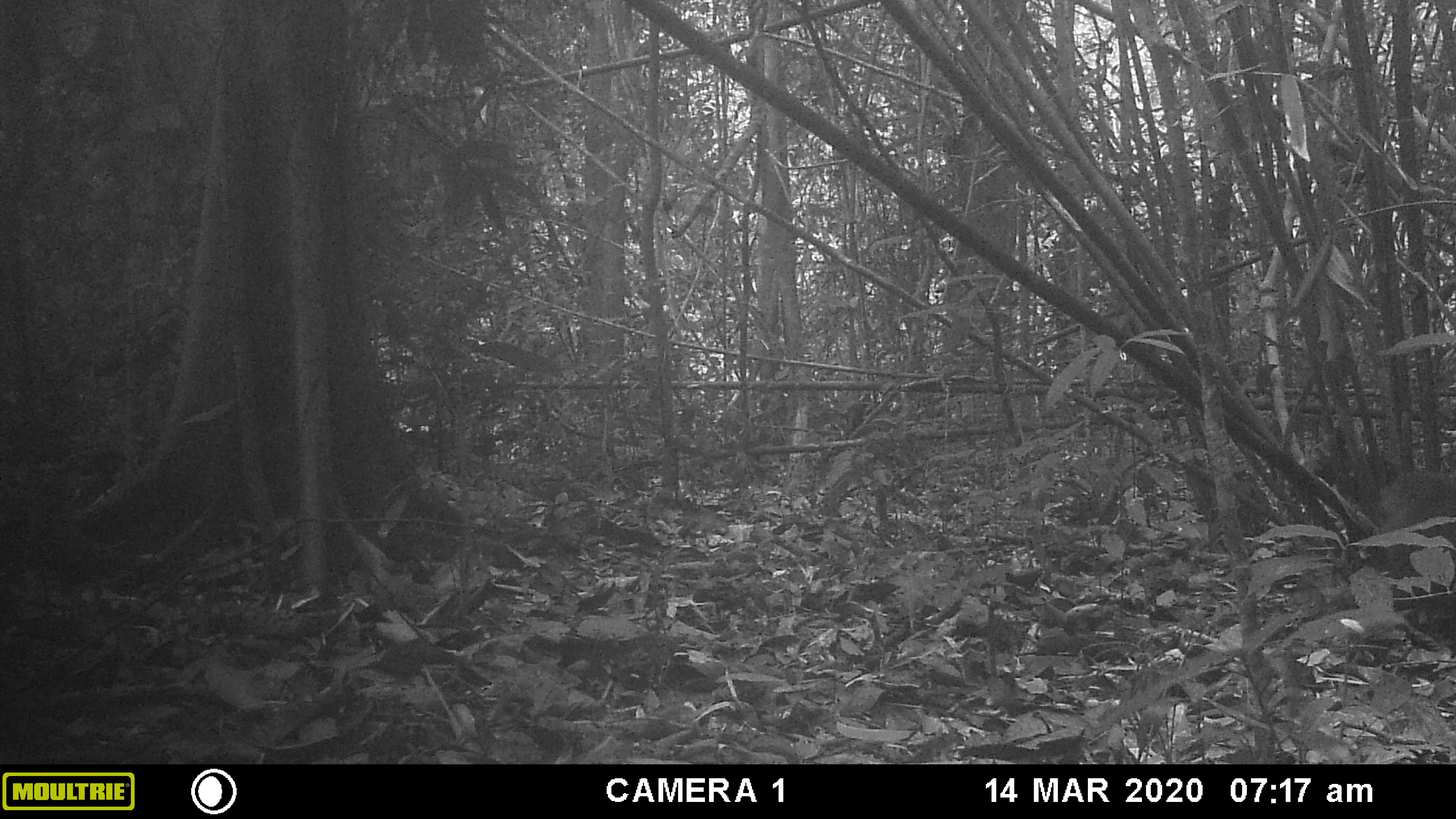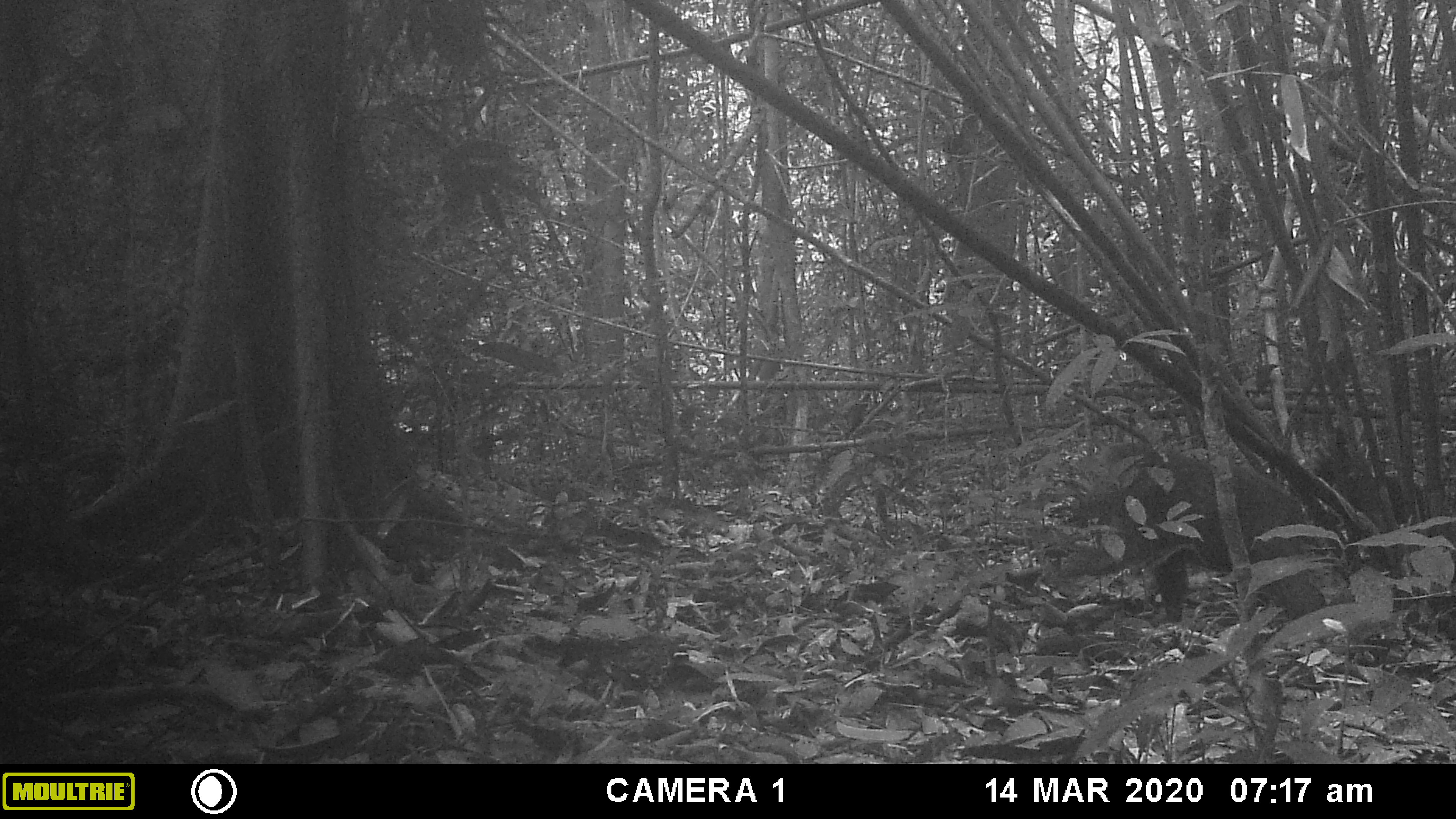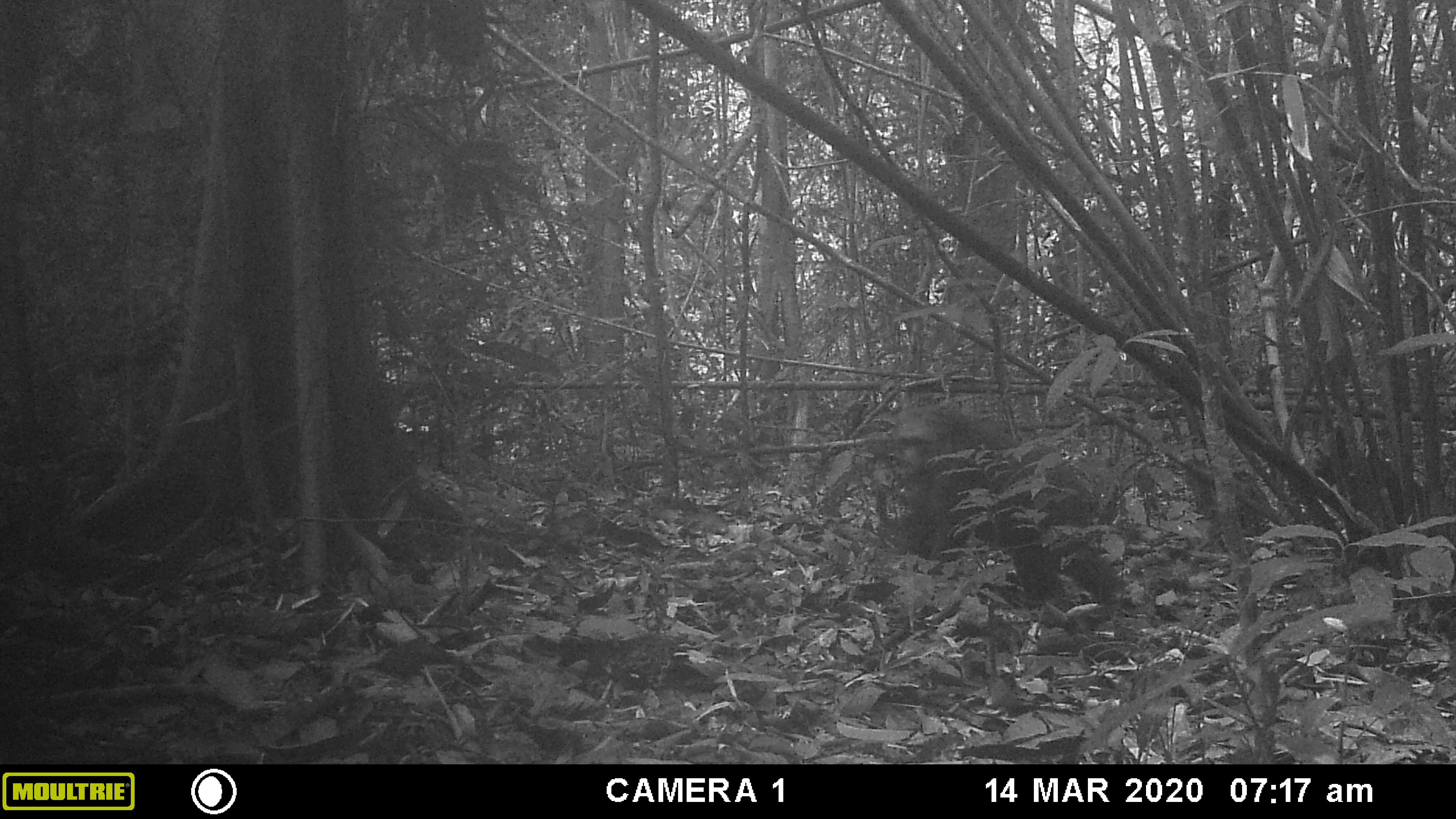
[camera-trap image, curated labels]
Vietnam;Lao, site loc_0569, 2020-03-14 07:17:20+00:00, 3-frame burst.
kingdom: Animalia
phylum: Chordata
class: Mammalia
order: Primates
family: Cercopithecidae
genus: Macaca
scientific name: Macaca arctoides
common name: stump-tailed macaque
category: stump tailed macaque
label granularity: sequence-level